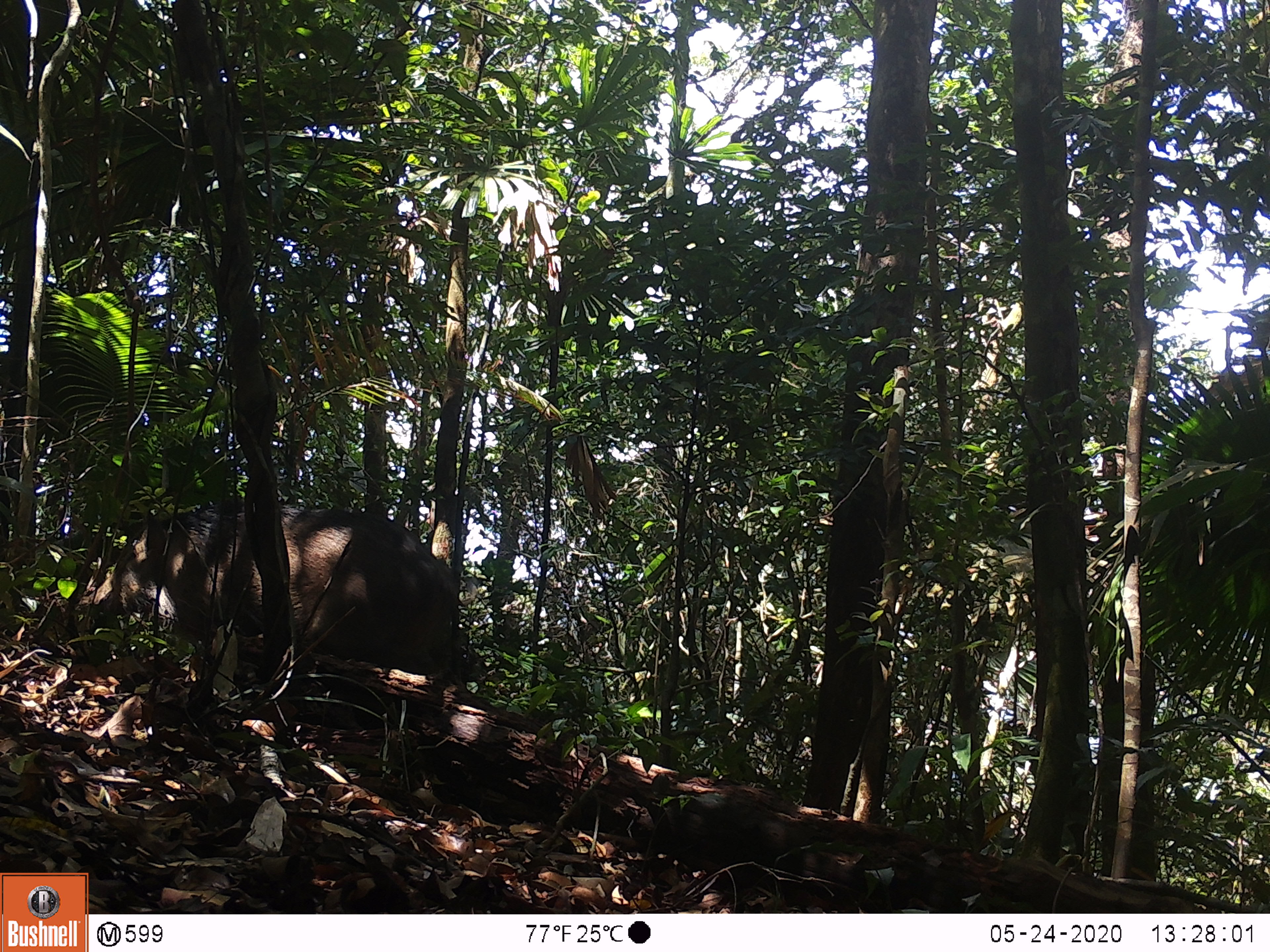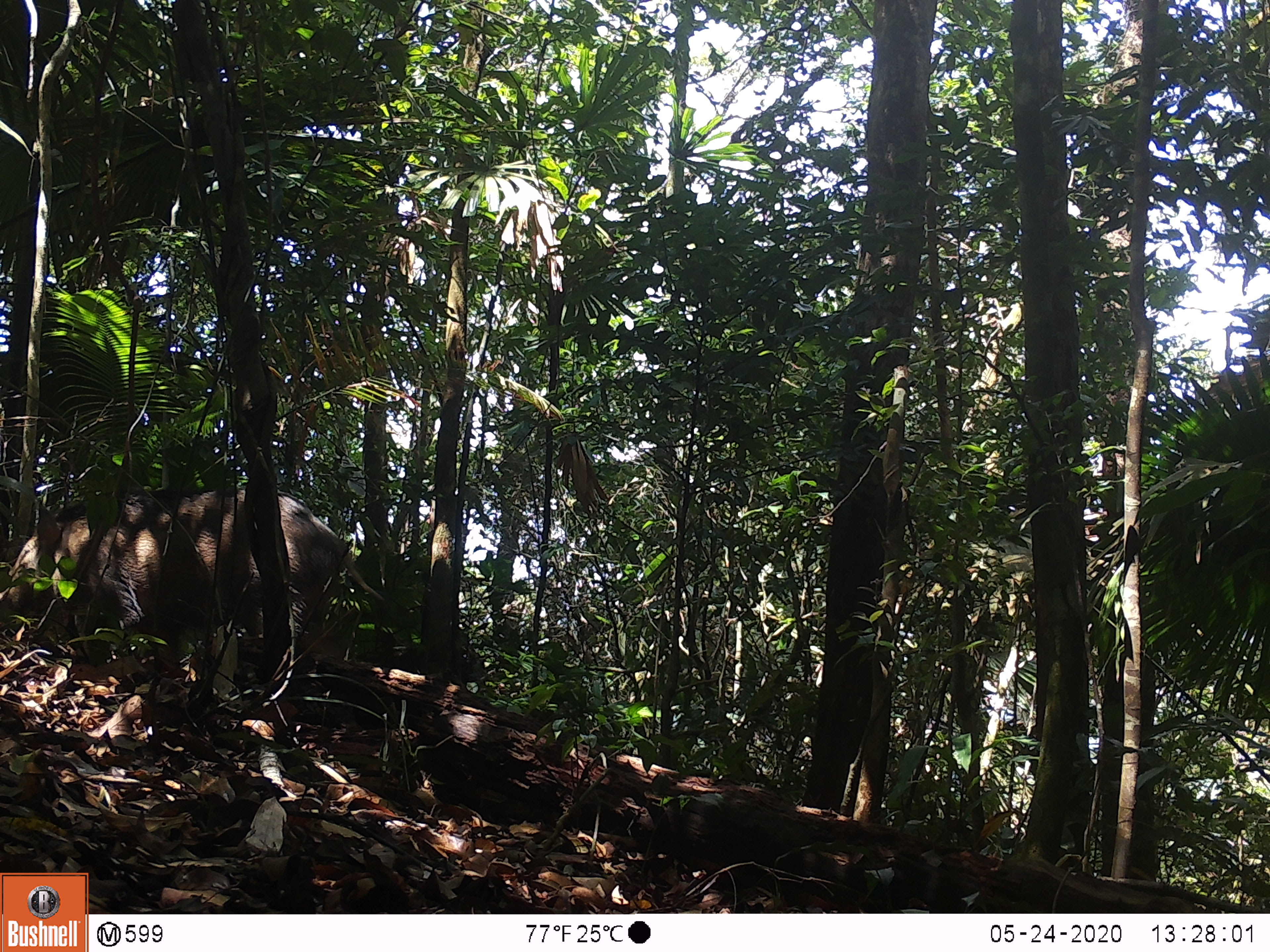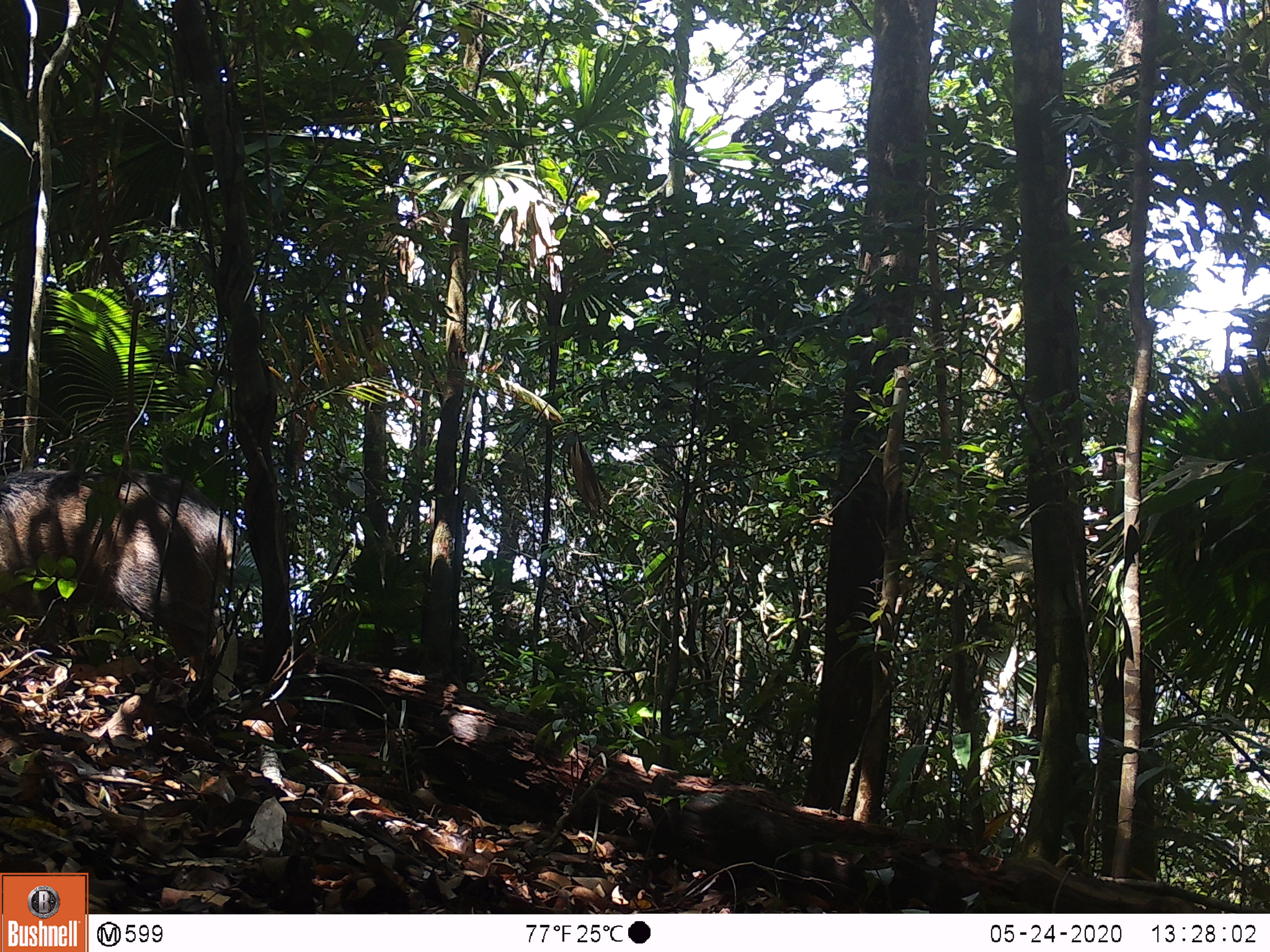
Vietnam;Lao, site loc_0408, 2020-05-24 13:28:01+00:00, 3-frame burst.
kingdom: Animalia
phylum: Chordata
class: Mammalia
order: Artiodactyla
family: Suidae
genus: Sus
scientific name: Sus scrofa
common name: eurasian wild pig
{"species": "eurasian wild pig (Sus scrofa)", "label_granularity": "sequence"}